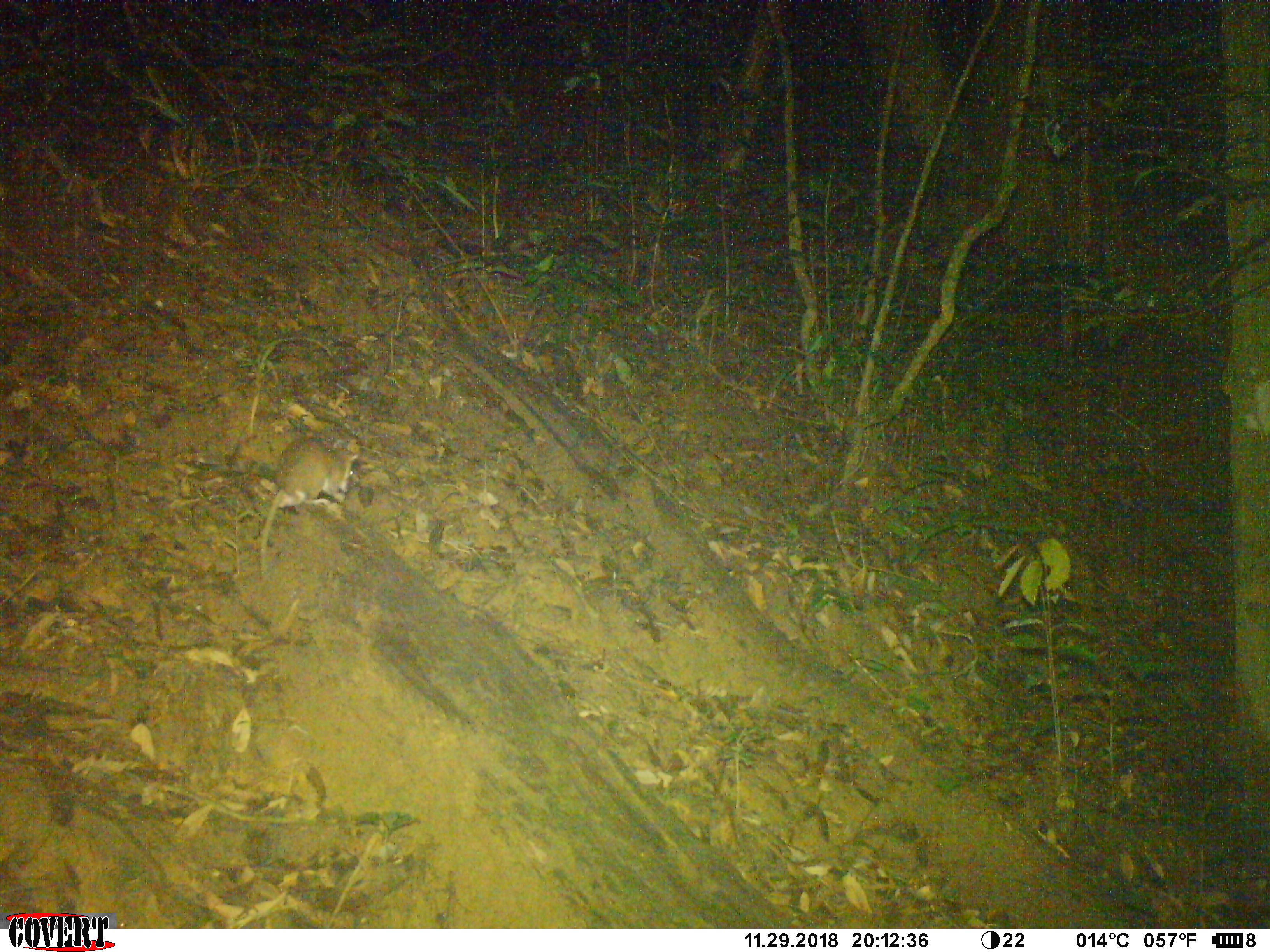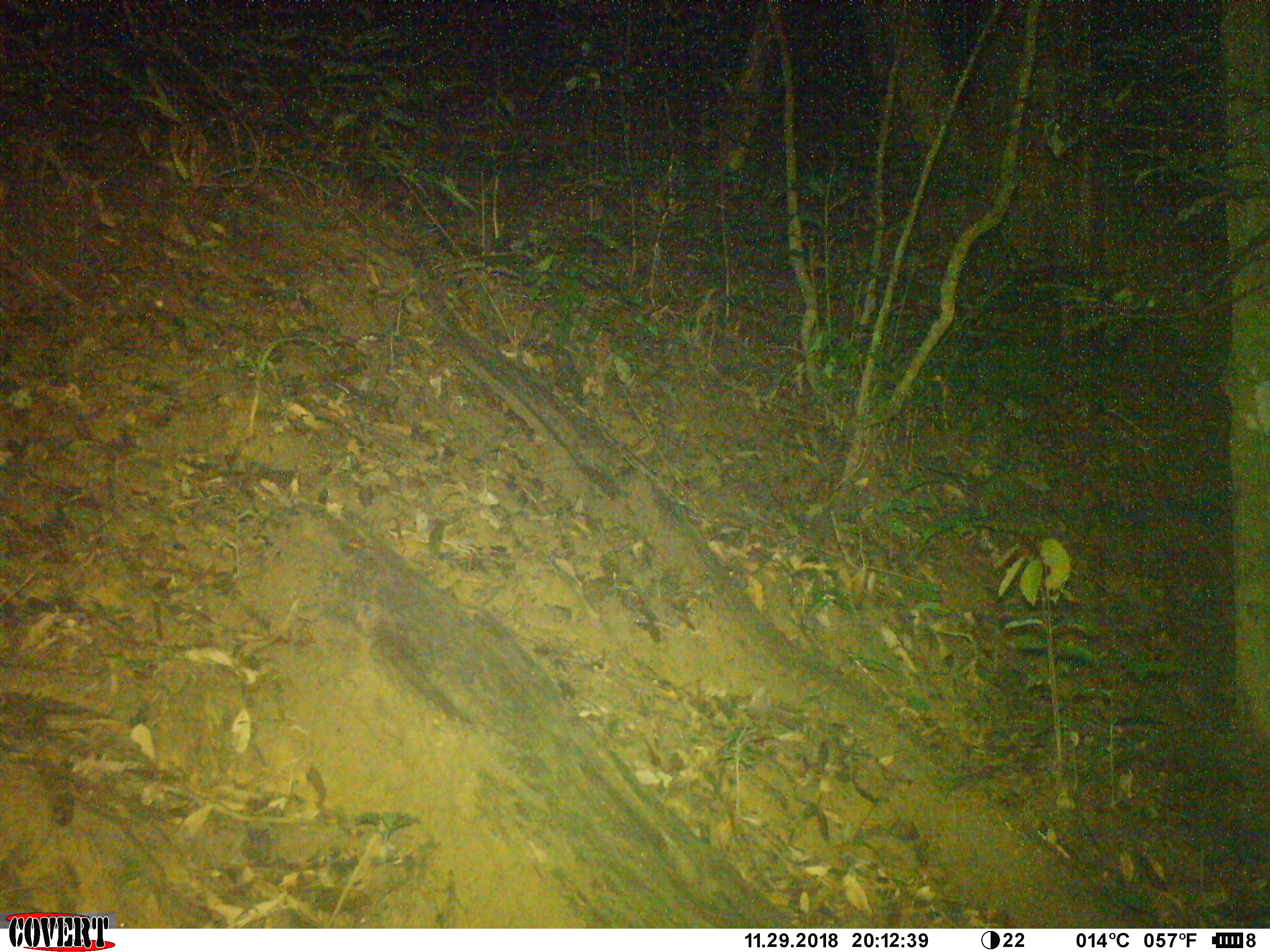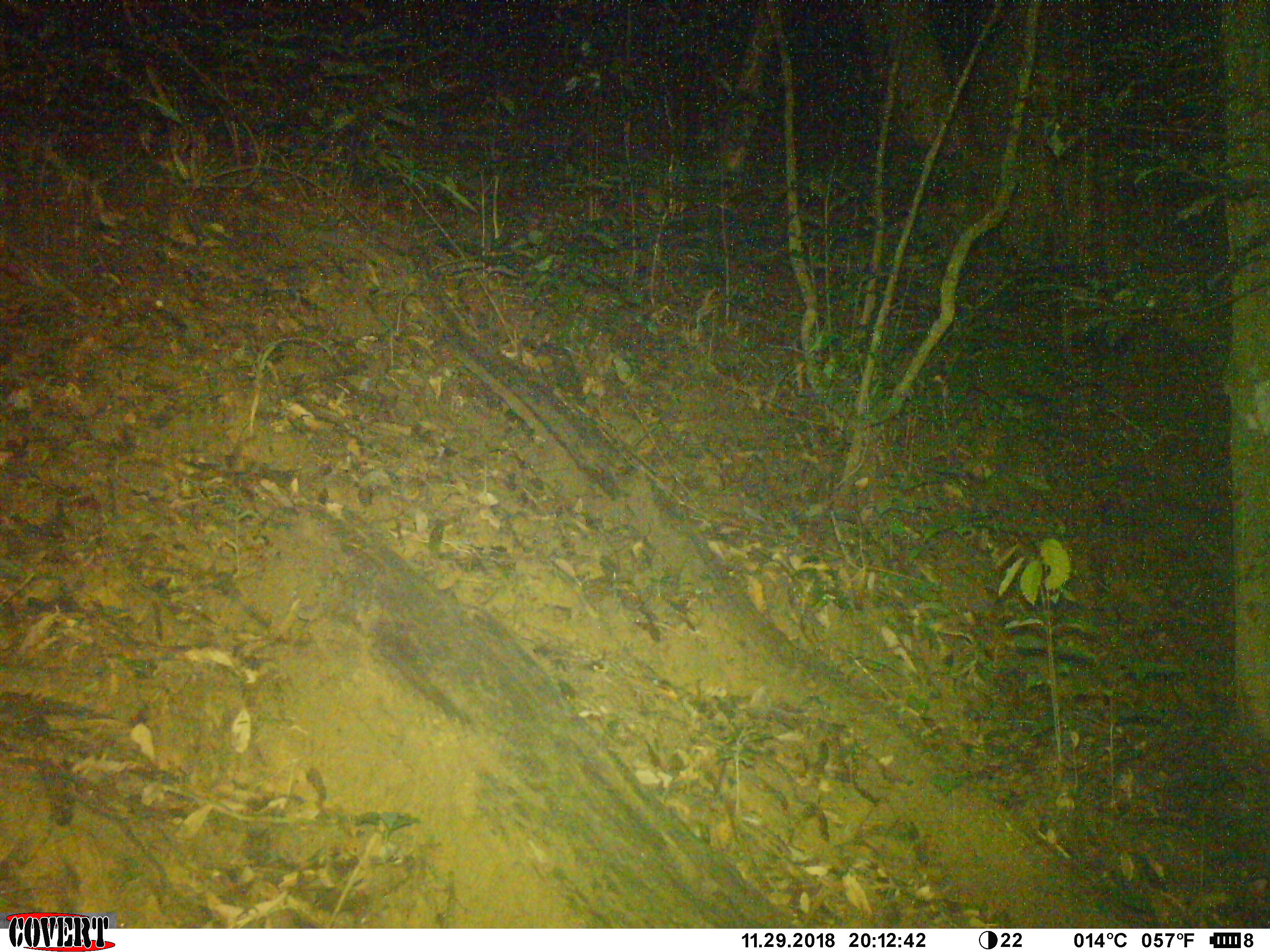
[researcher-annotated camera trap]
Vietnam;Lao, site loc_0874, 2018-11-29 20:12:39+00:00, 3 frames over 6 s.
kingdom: Animalia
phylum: Chordata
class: Mammalia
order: Rodentia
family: Muridae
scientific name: Muridae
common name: old-world mice and rats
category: unidentified murid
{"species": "unidentified murid (old-world mice and rats) (Muridae)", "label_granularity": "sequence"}